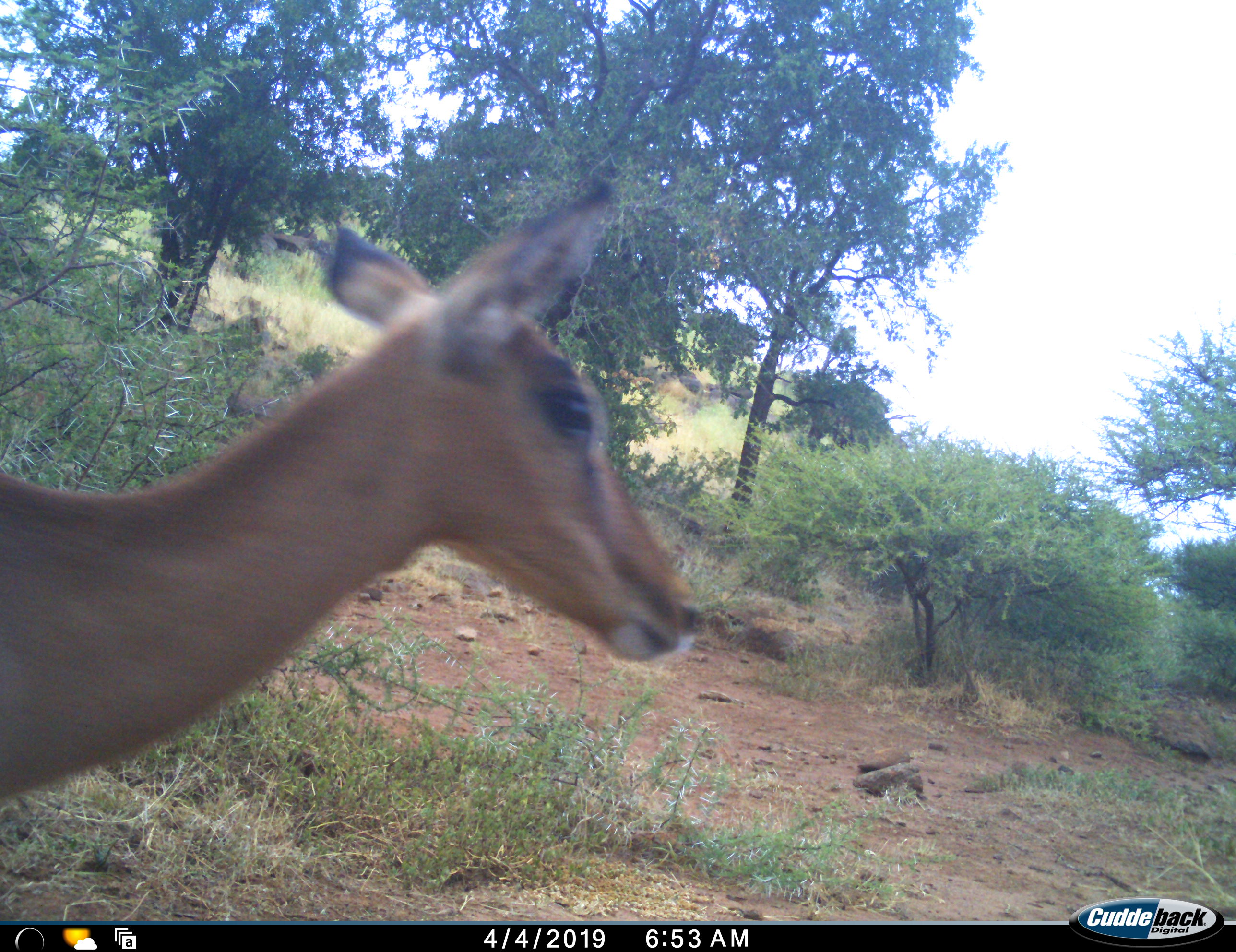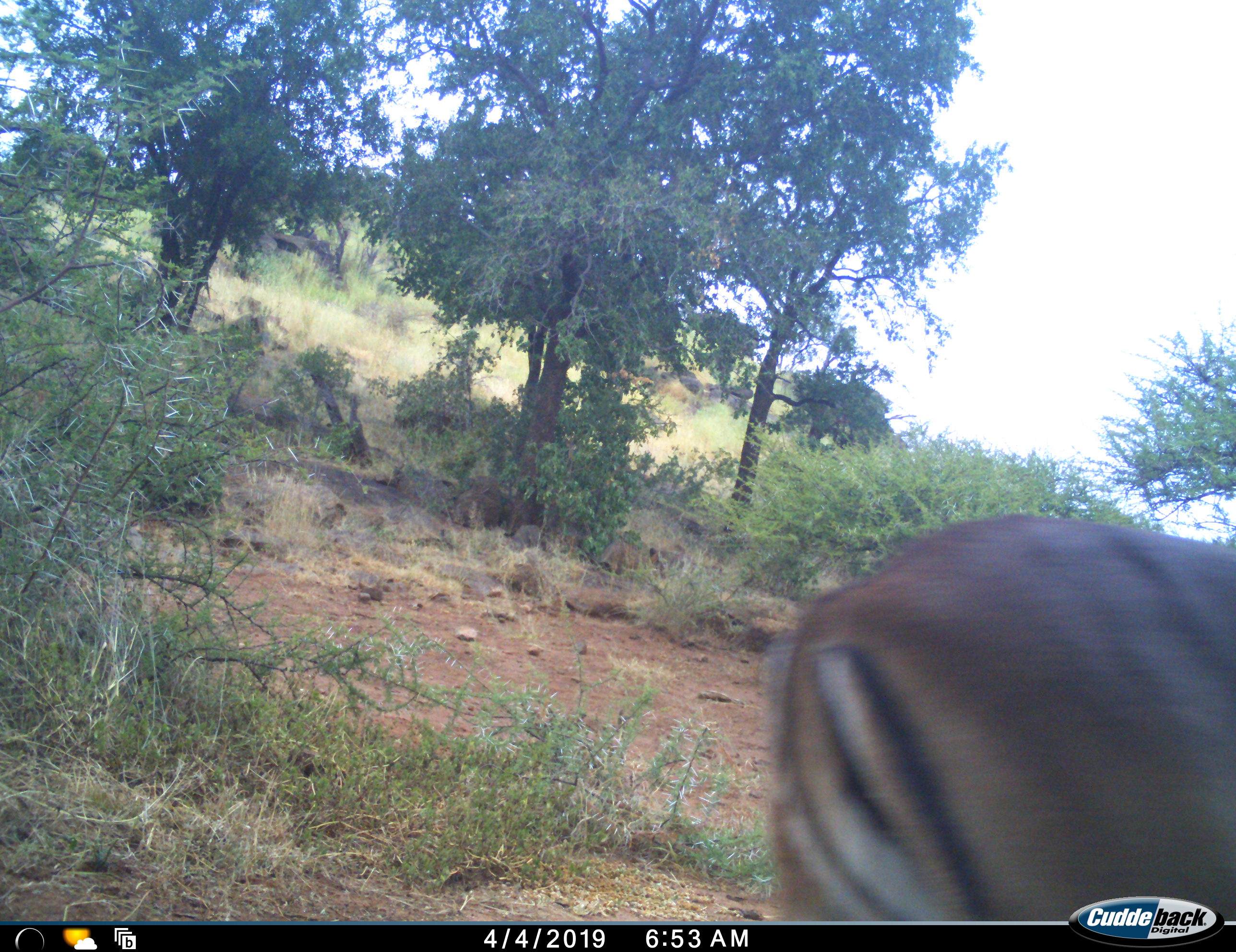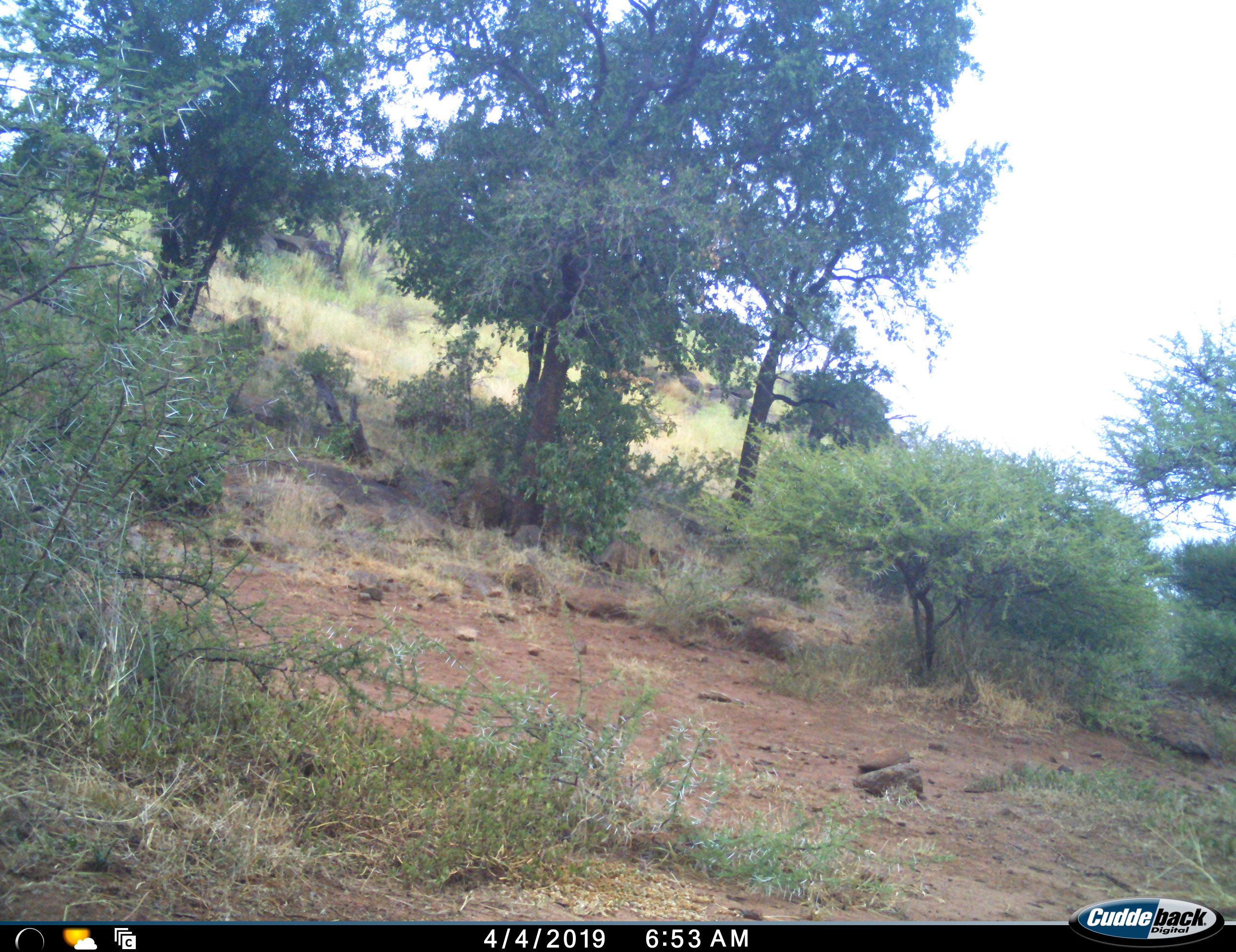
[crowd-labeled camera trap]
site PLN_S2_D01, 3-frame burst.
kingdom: Animalia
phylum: Chordata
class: Mammalia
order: Artiodactyla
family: Bovidae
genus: Aepyceros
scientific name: Aepyceros melampus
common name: impala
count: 1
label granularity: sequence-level